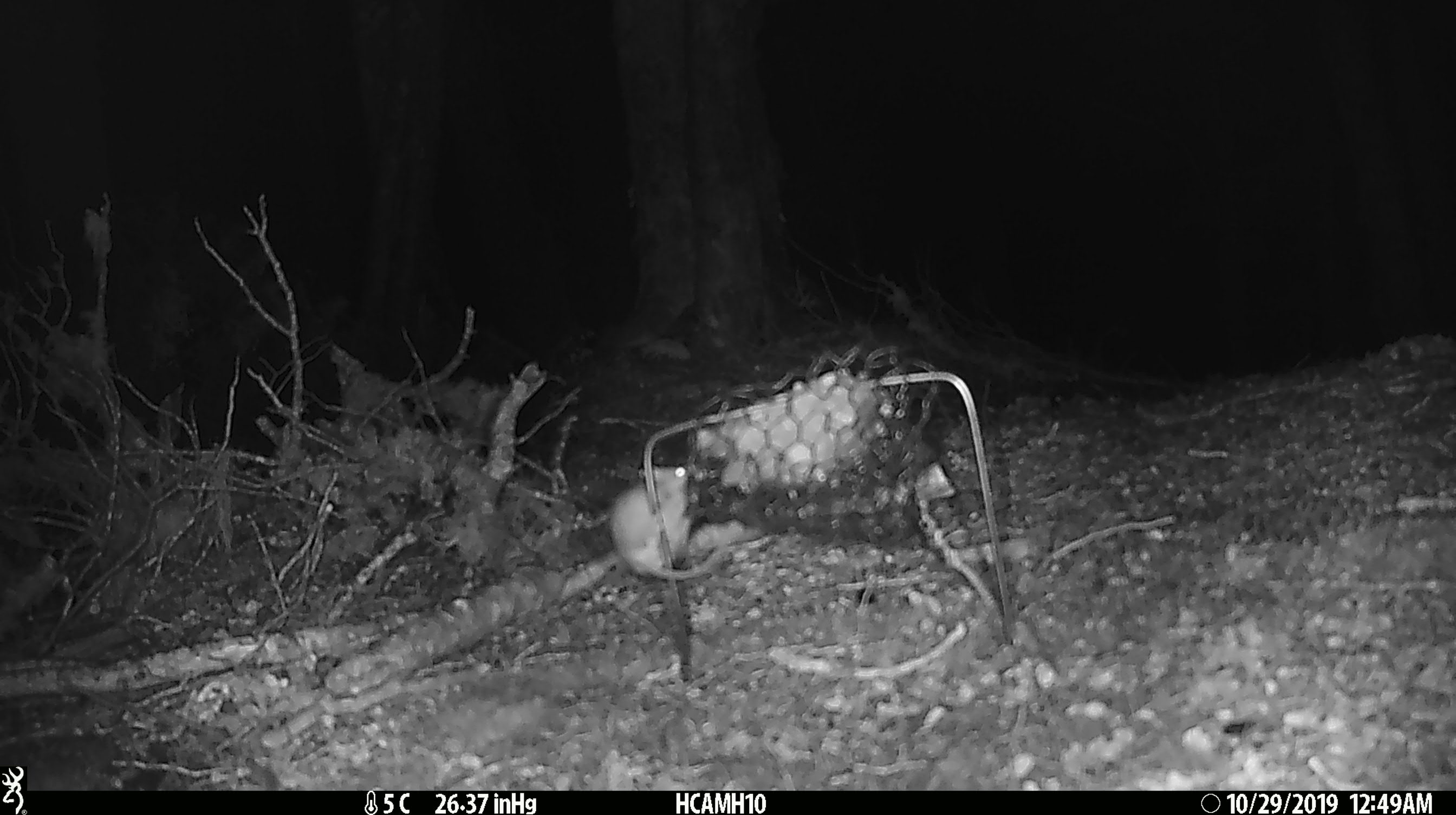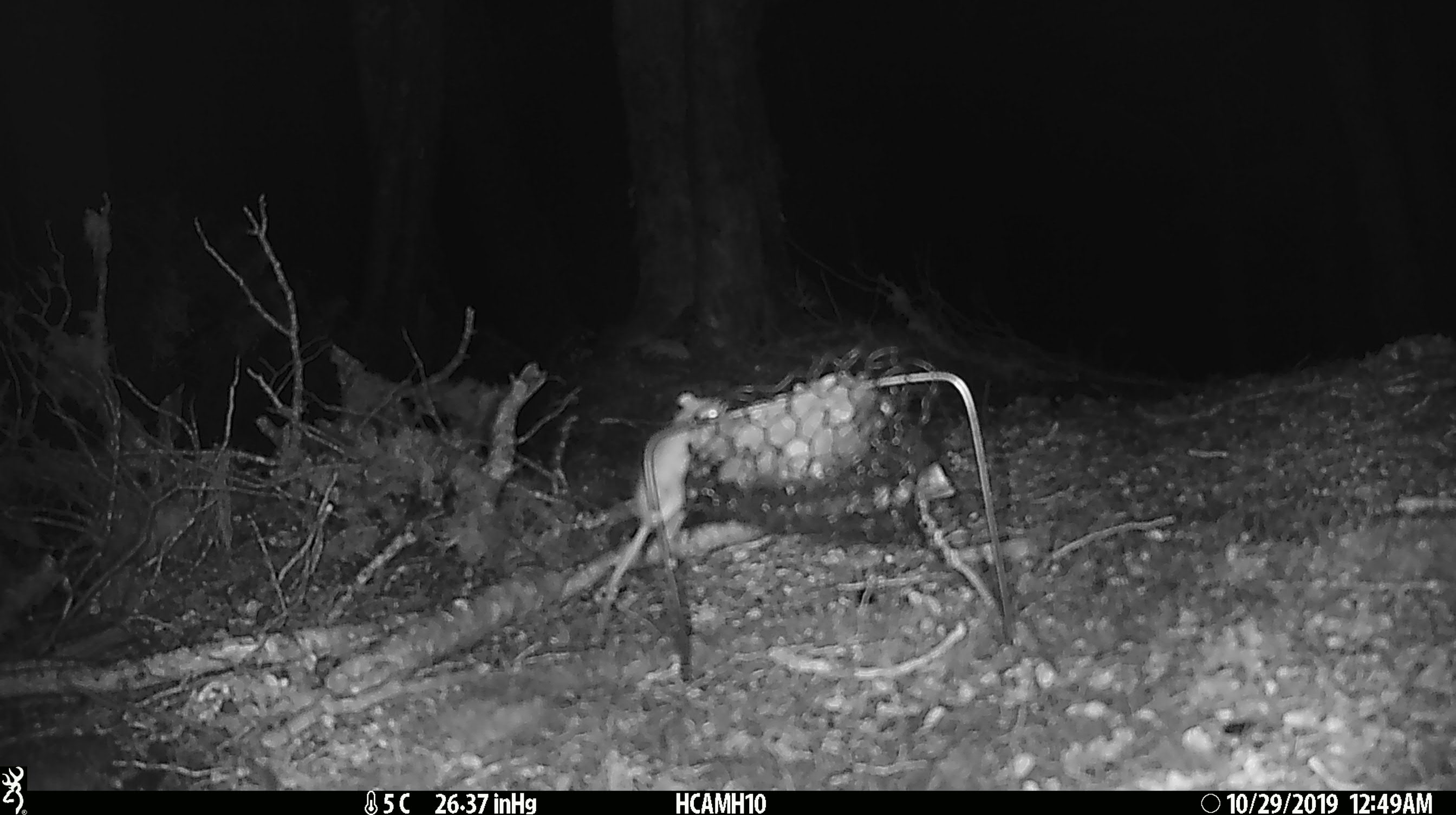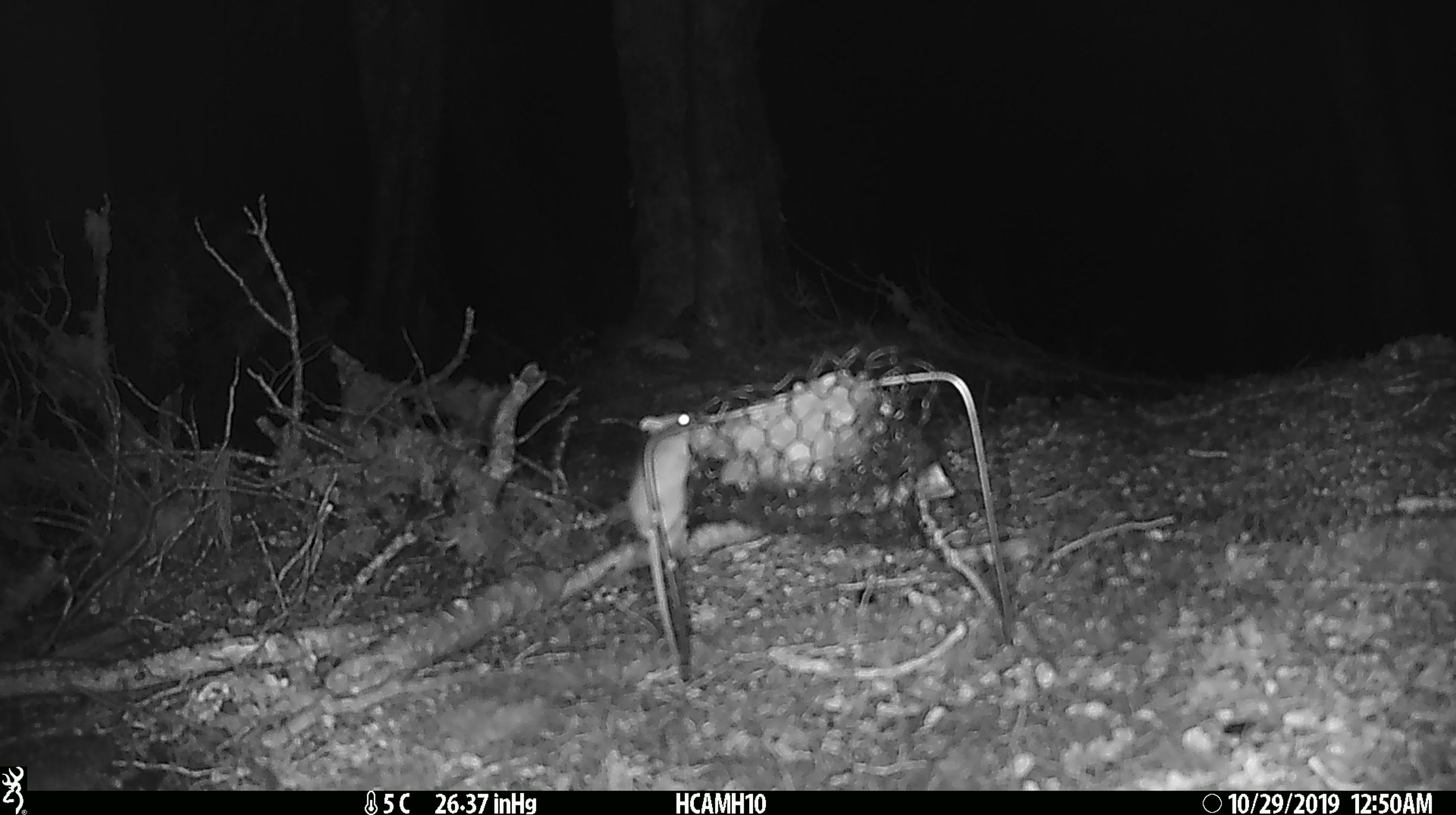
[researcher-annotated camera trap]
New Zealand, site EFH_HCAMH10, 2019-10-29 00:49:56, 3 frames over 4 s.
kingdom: Animalia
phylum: Chordata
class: Mammalia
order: Rodentia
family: Muridae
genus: Mus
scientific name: Mus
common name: mouse